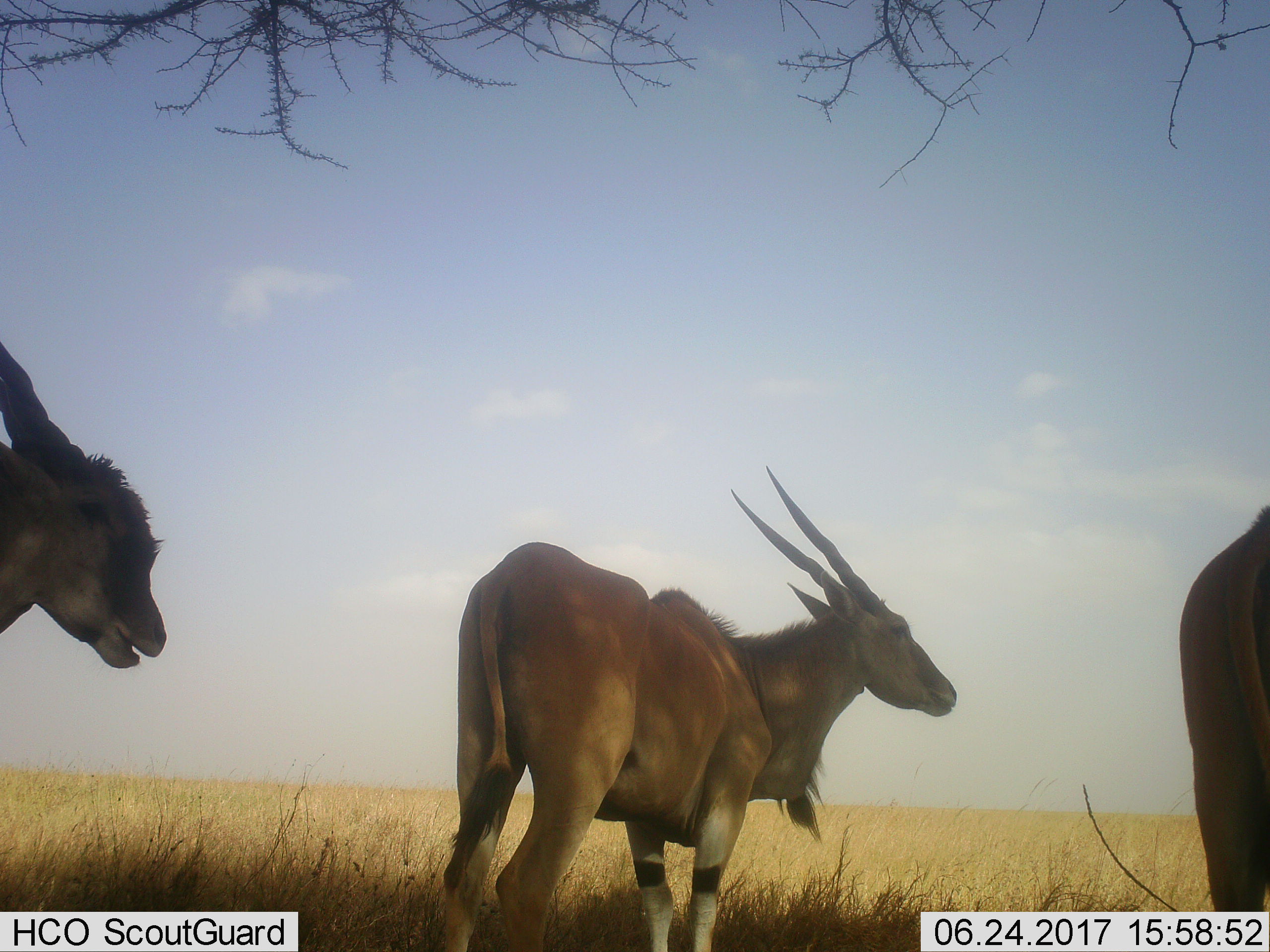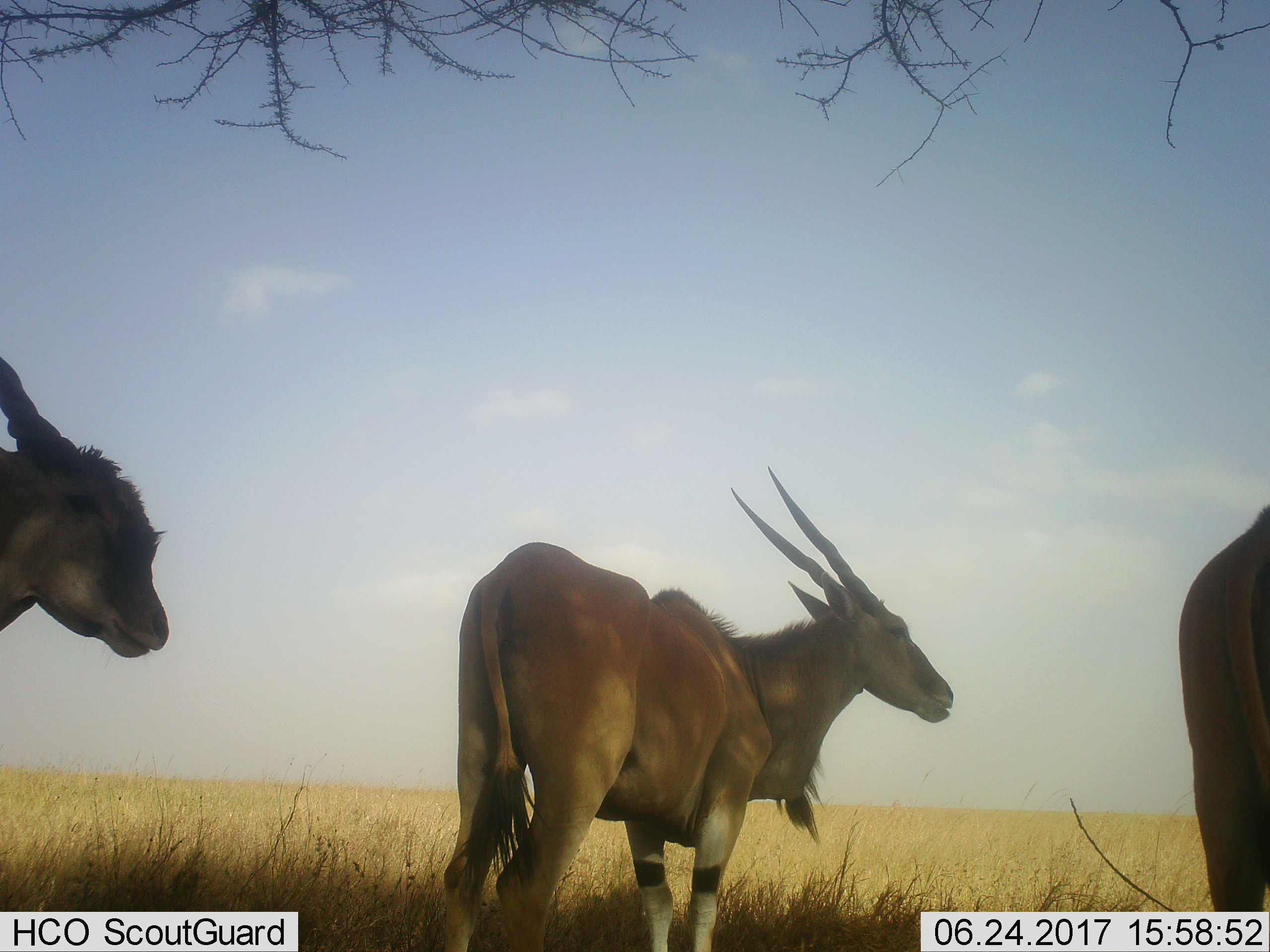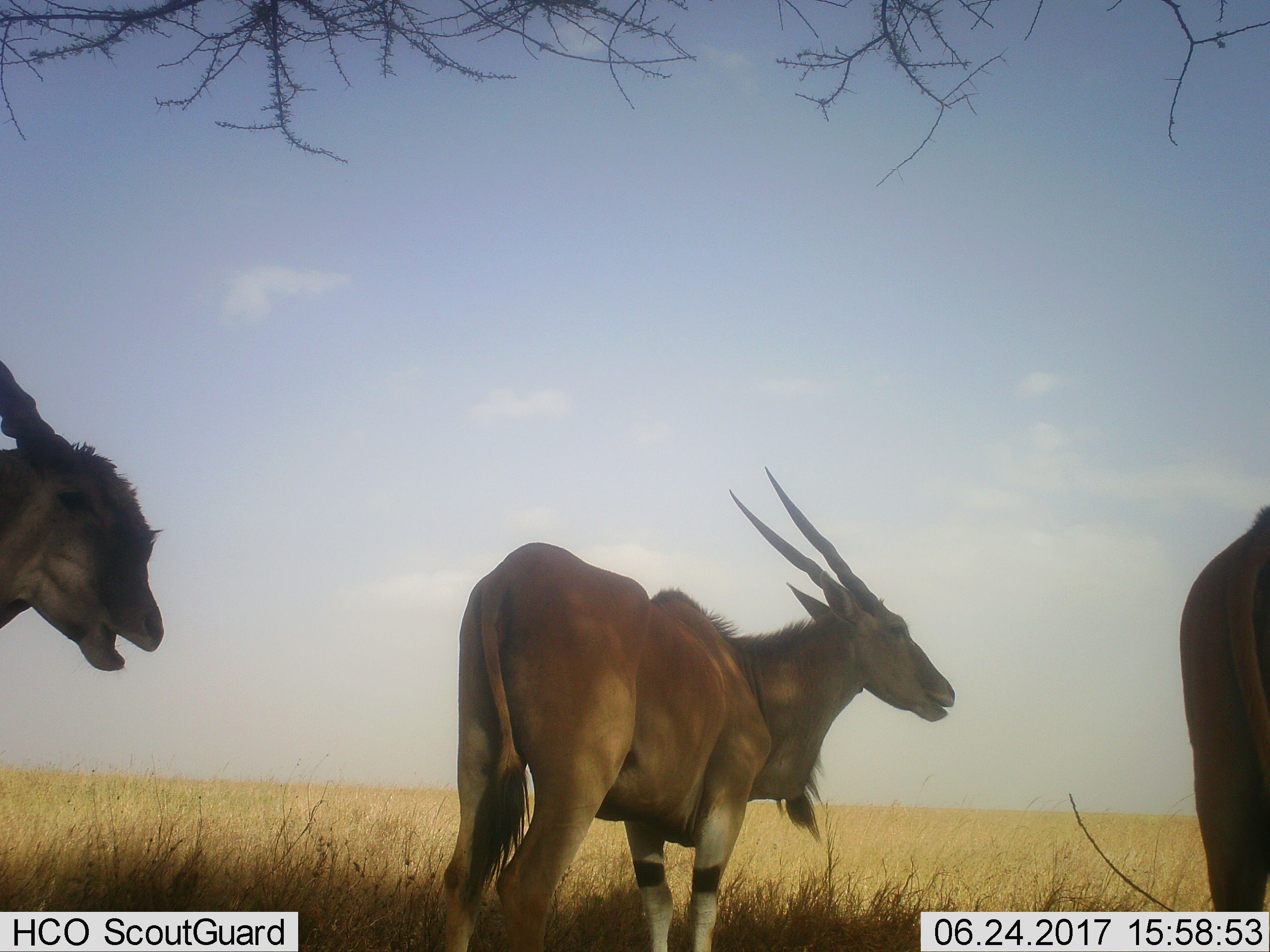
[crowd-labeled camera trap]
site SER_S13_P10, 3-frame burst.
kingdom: Animalia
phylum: Chordata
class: Mammalia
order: Artiodactyla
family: Bovidae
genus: Tragelaphus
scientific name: Tragelaphus oryx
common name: eland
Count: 3.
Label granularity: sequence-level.